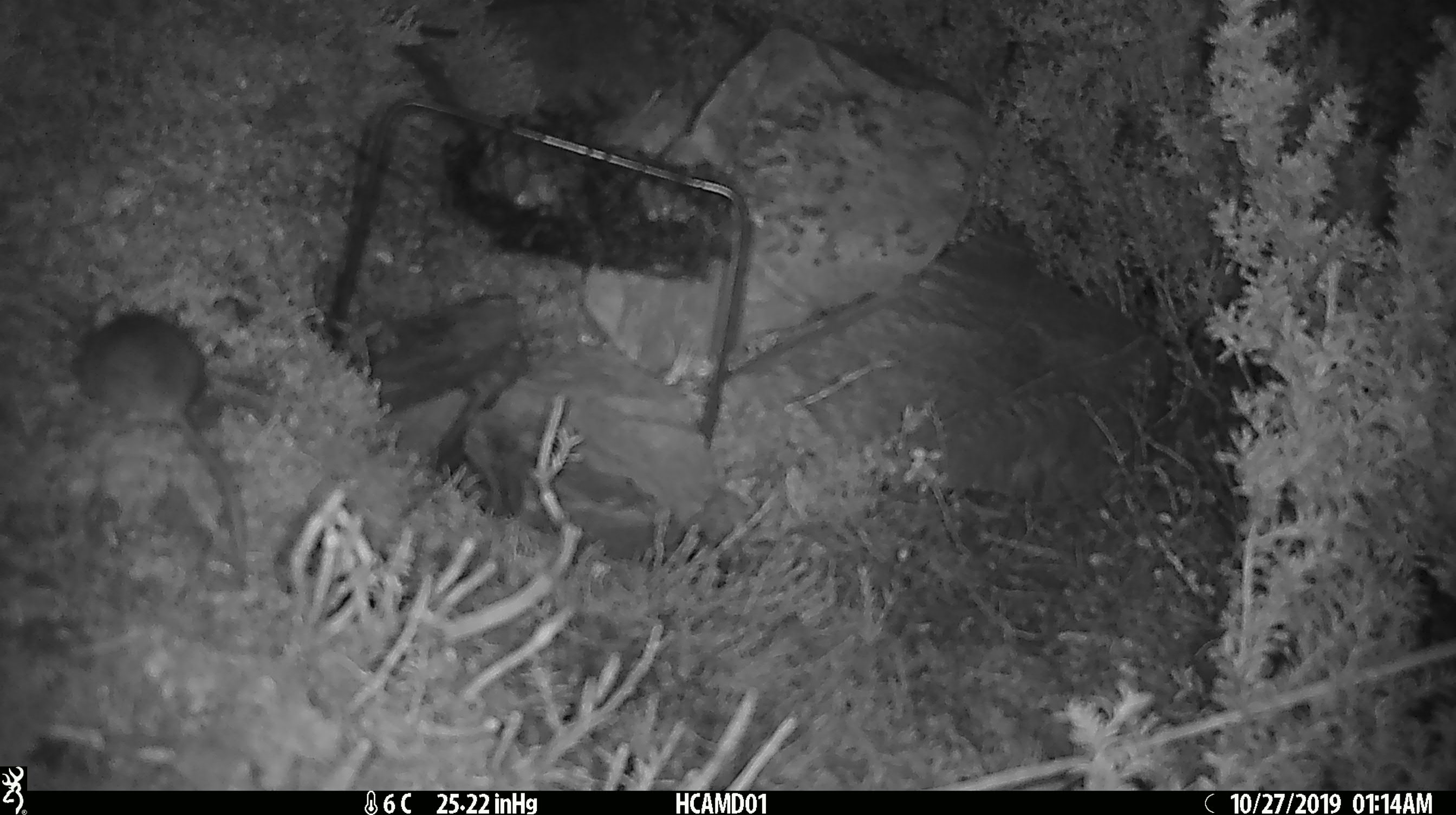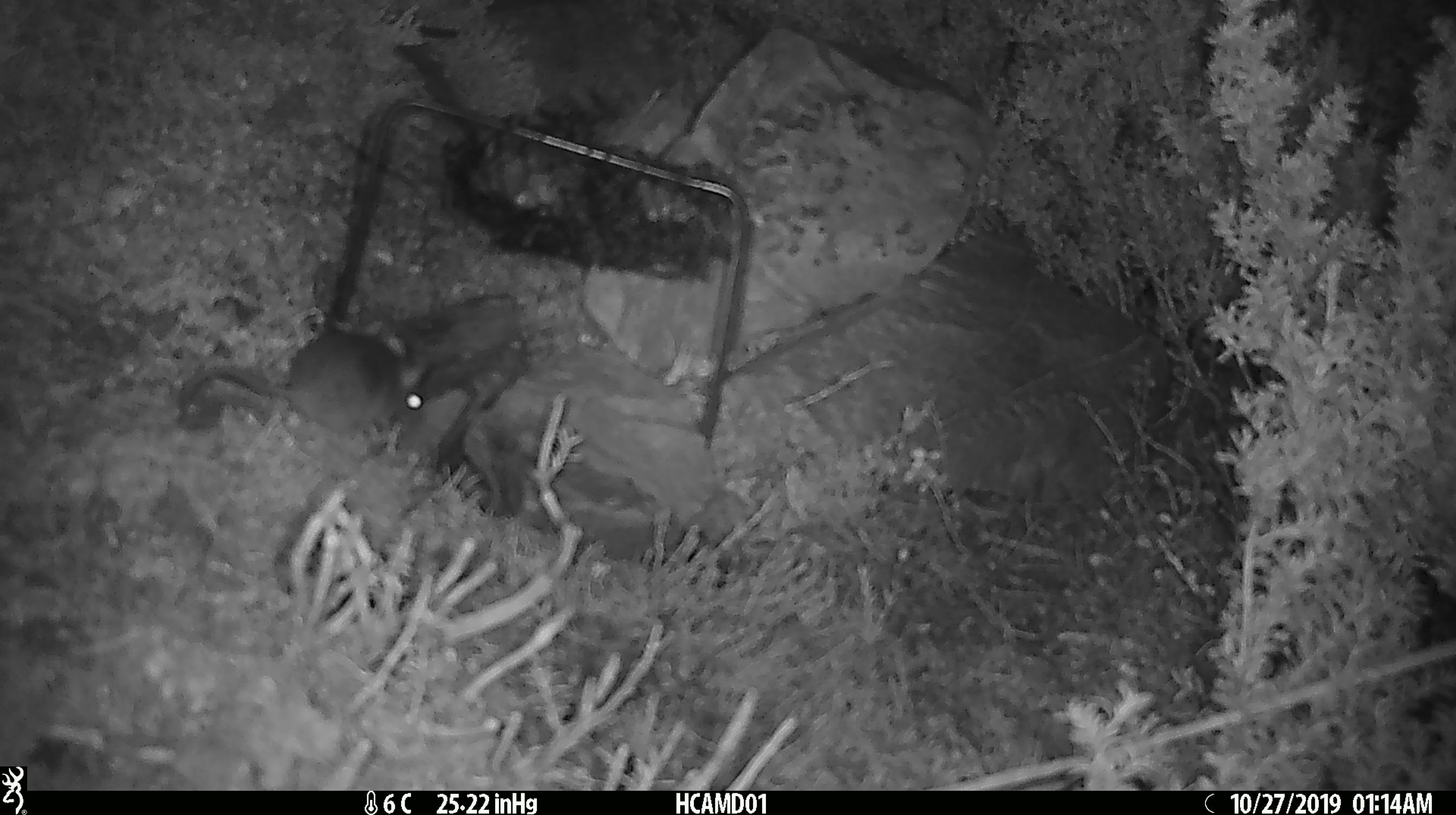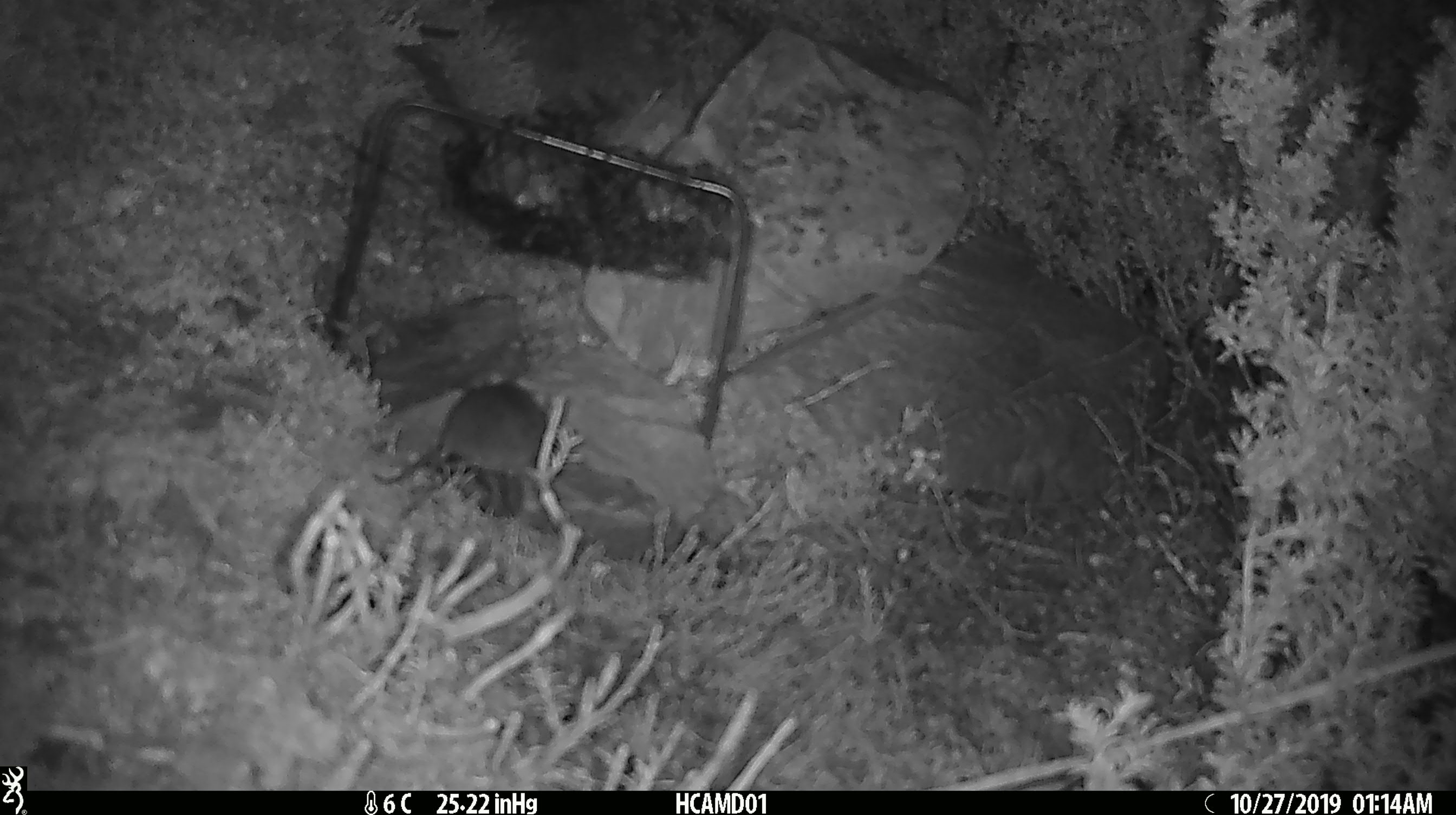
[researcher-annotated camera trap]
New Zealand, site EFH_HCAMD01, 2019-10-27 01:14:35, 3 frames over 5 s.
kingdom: Animalia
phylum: Chordata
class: Mammalia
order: Rodentia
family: Muridae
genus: Mus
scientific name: Mus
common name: mouse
Mouse (Mus).